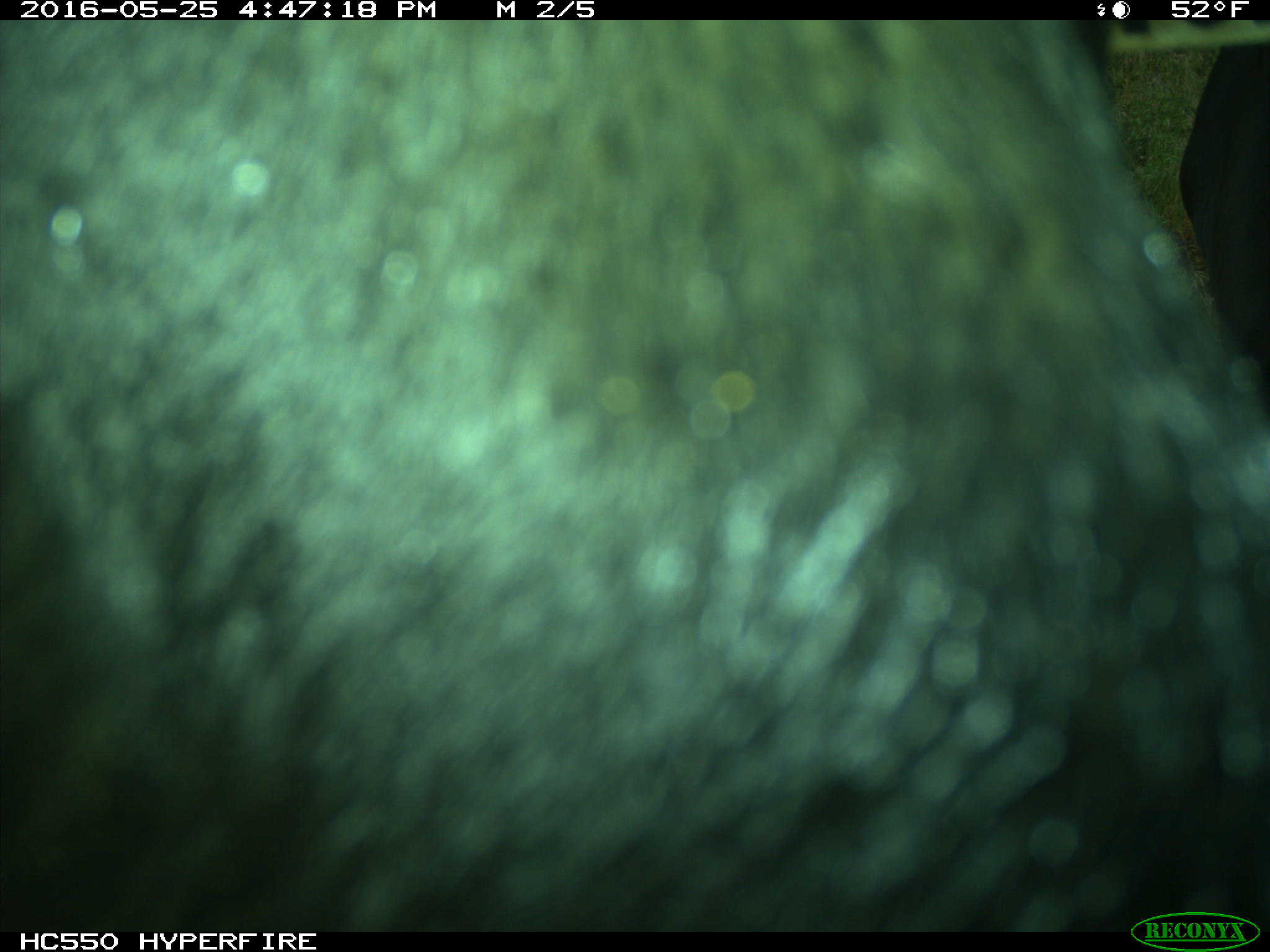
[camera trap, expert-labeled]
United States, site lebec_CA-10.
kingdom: Animalia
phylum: Chordata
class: Mammalia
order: Artiodactyla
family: Bovidae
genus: Bos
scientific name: Bos taurus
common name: domestic cow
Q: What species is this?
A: Bos taurus (domestic cow).